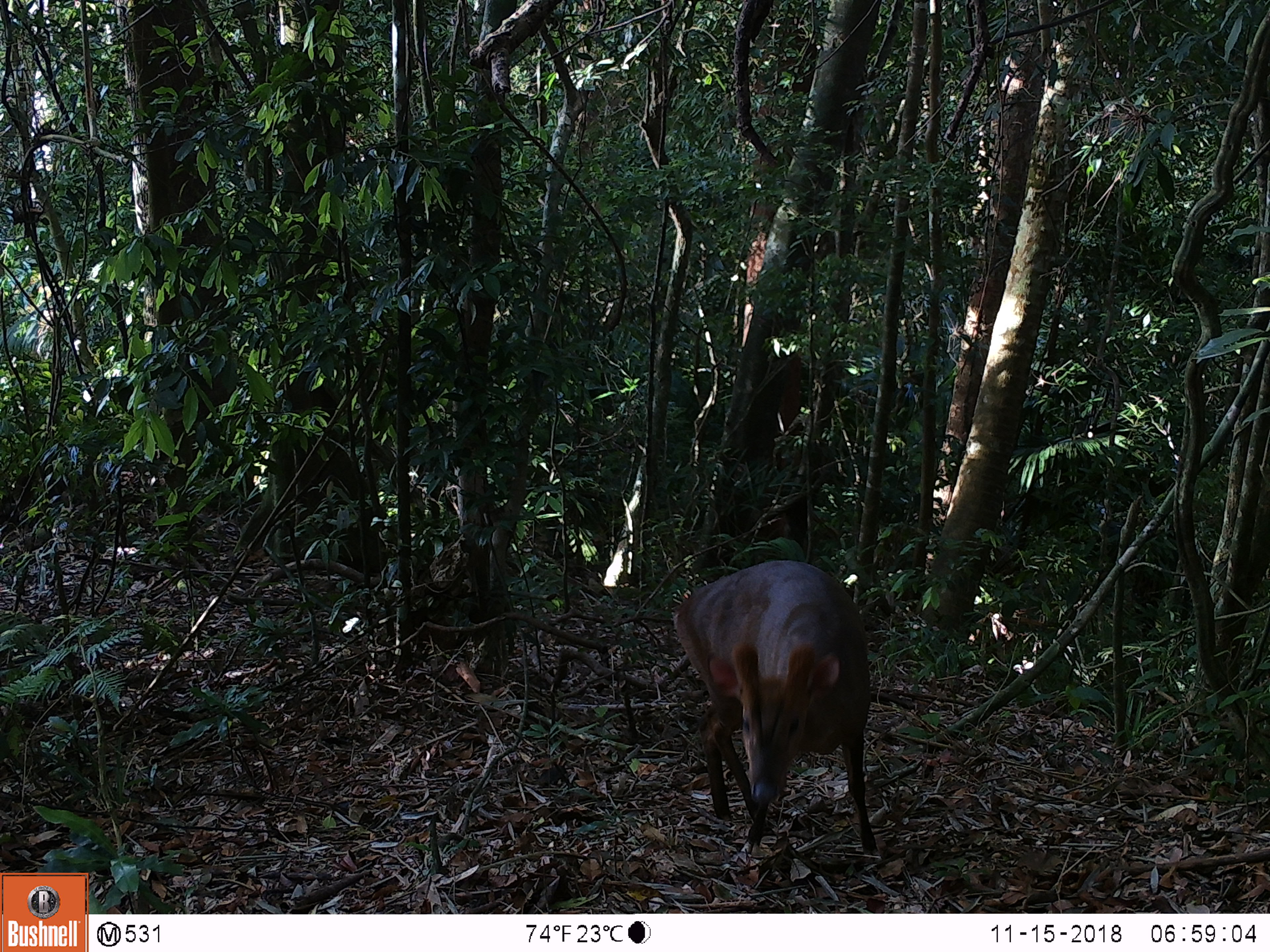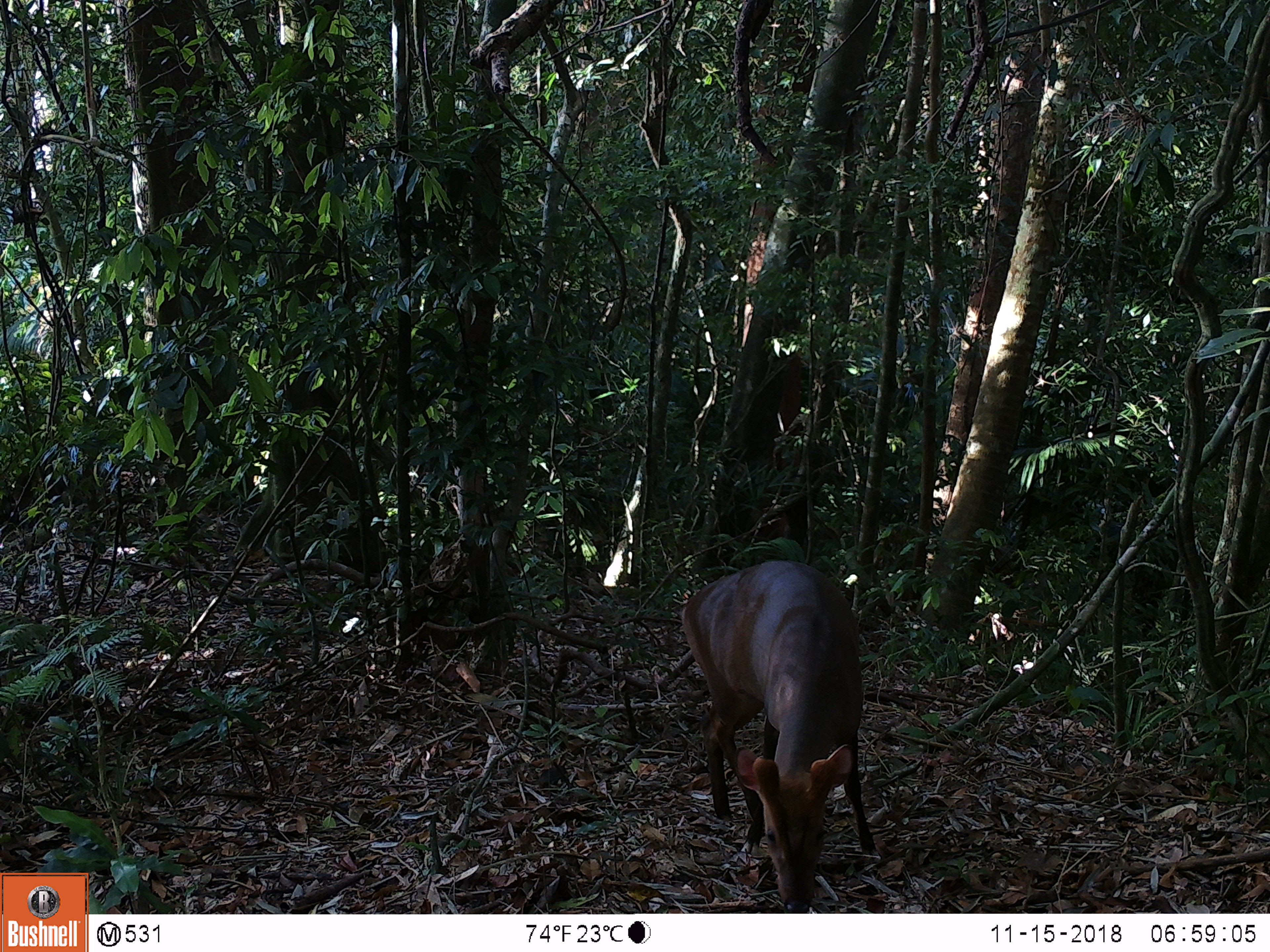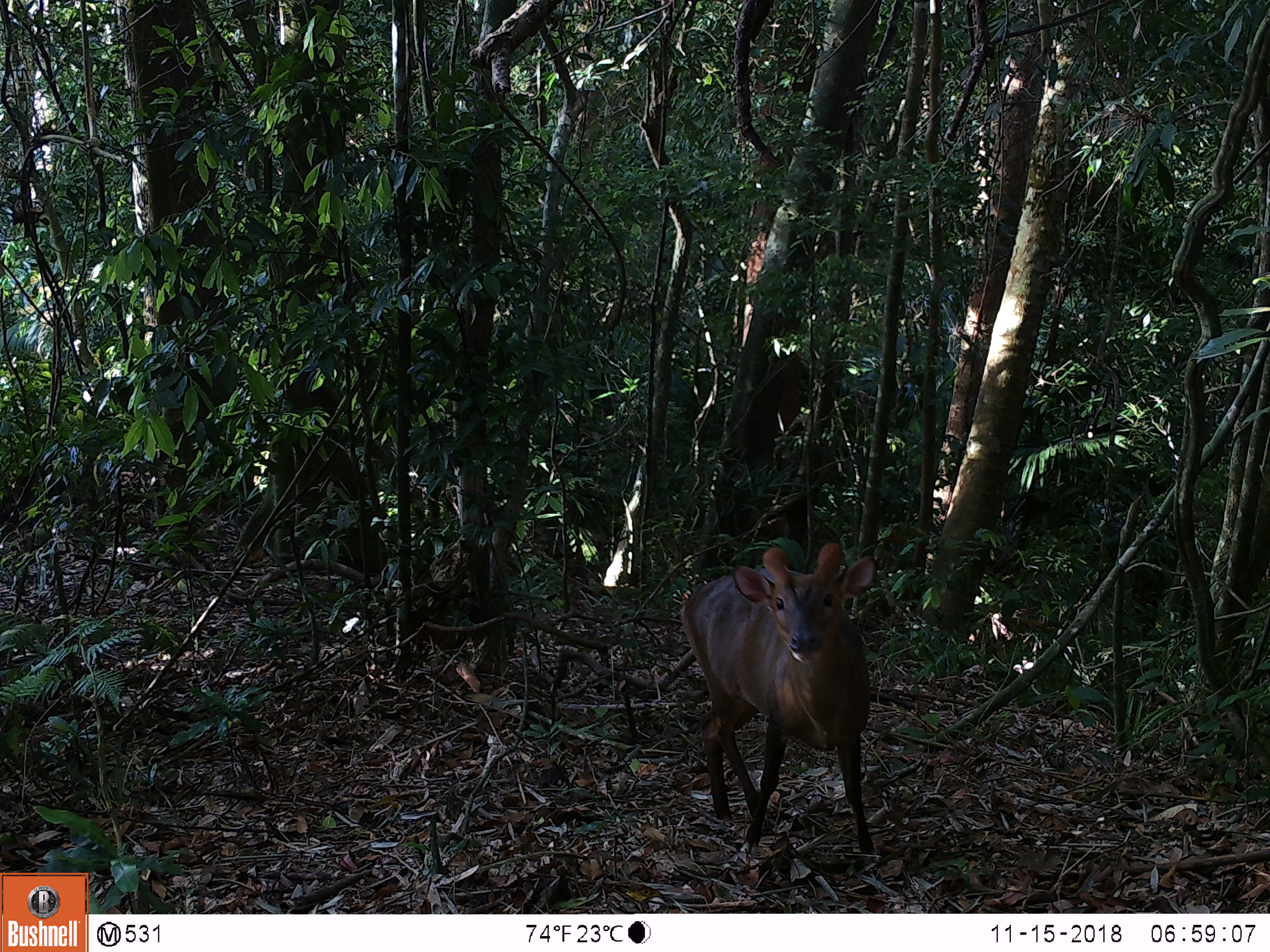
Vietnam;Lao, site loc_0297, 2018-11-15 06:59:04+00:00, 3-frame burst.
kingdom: Animalia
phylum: Chordata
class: Mammalia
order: Artiodactyla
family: Cervidae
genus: Muntiacus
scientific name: Muntiacus vuquangensis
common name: large-antlered muntjac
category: large antlered muntjac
Large antlered muntjac (large-antlered muntjac) (Muntiacus vuquangensis). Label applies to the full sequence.